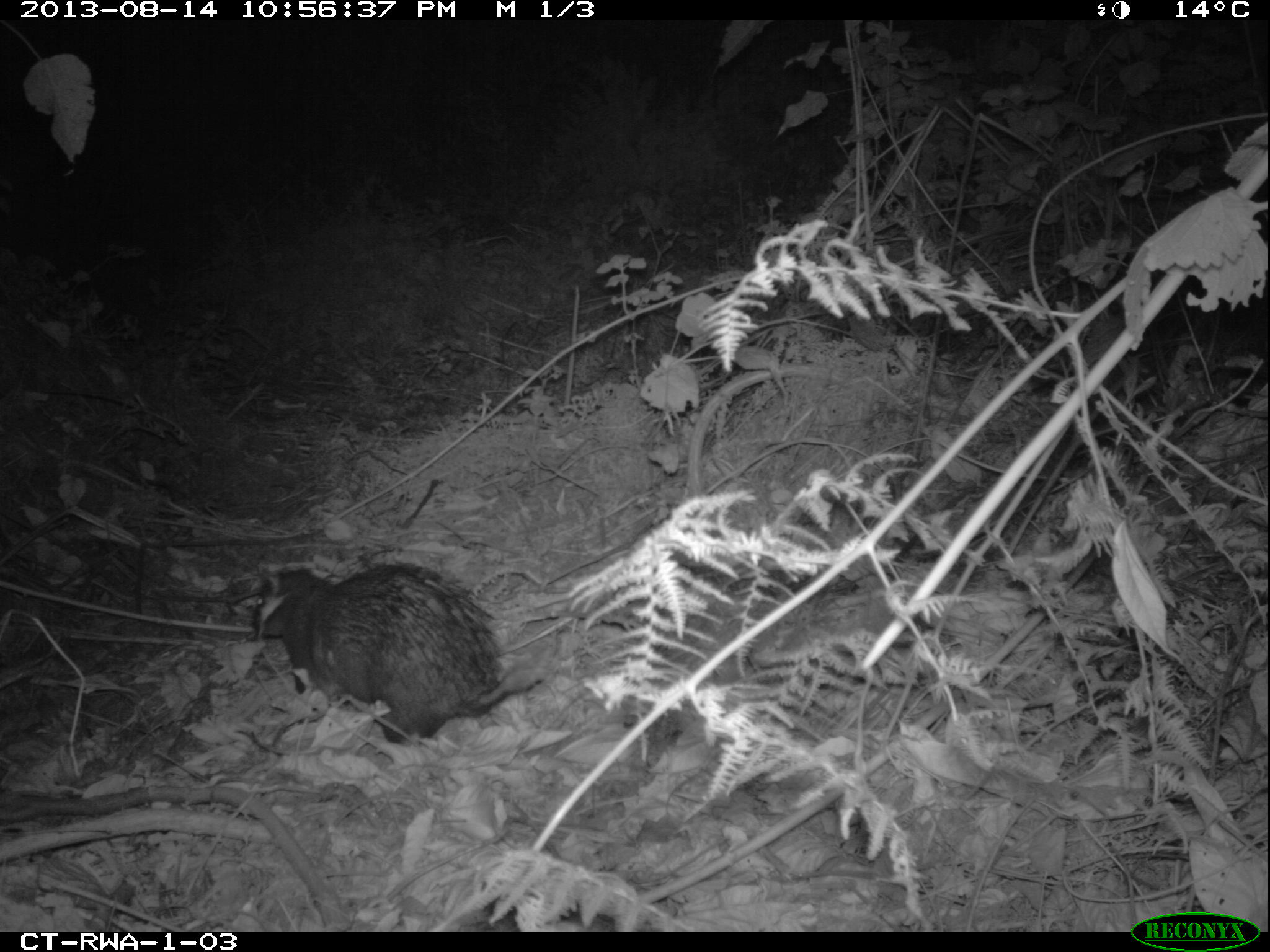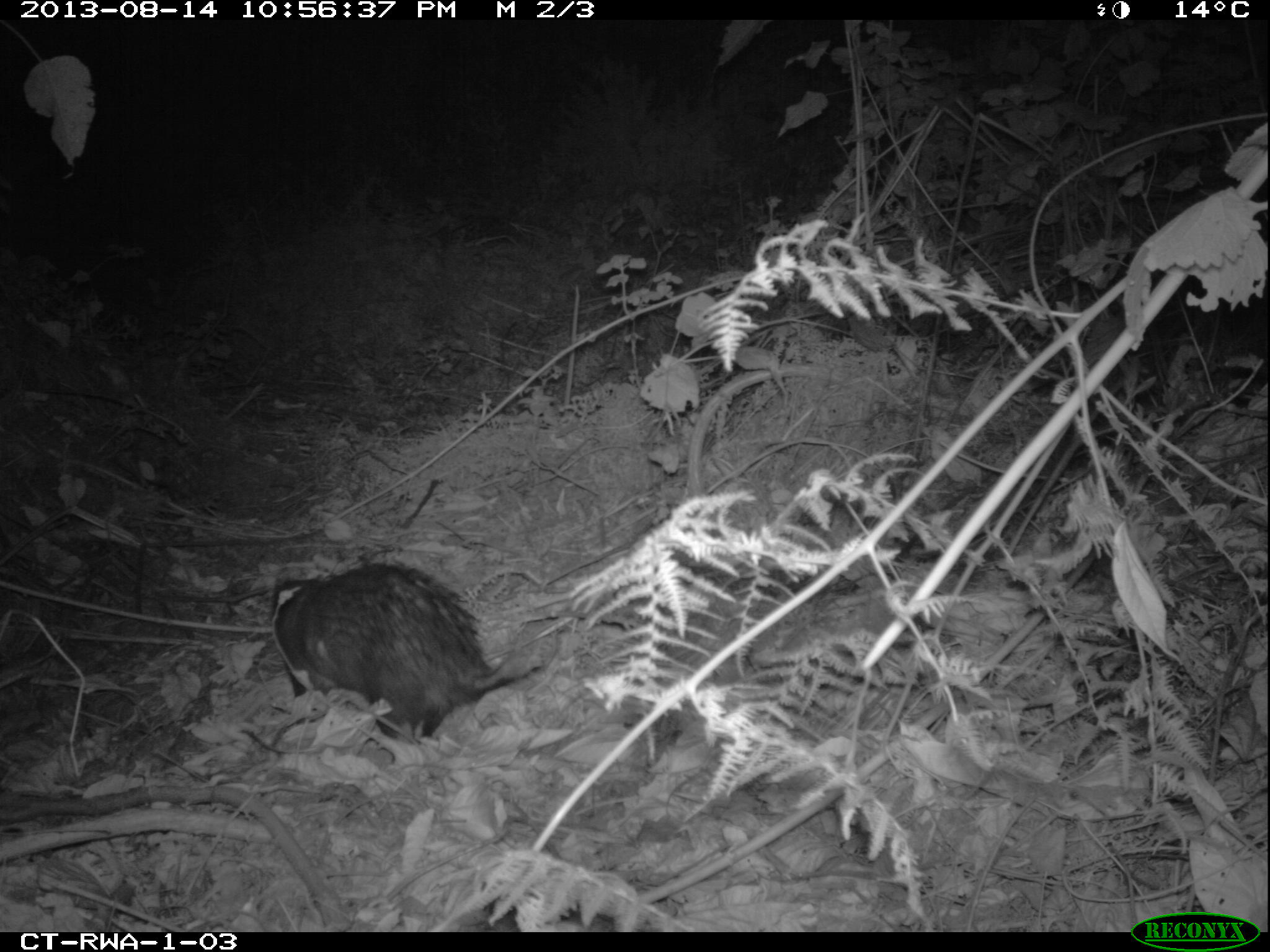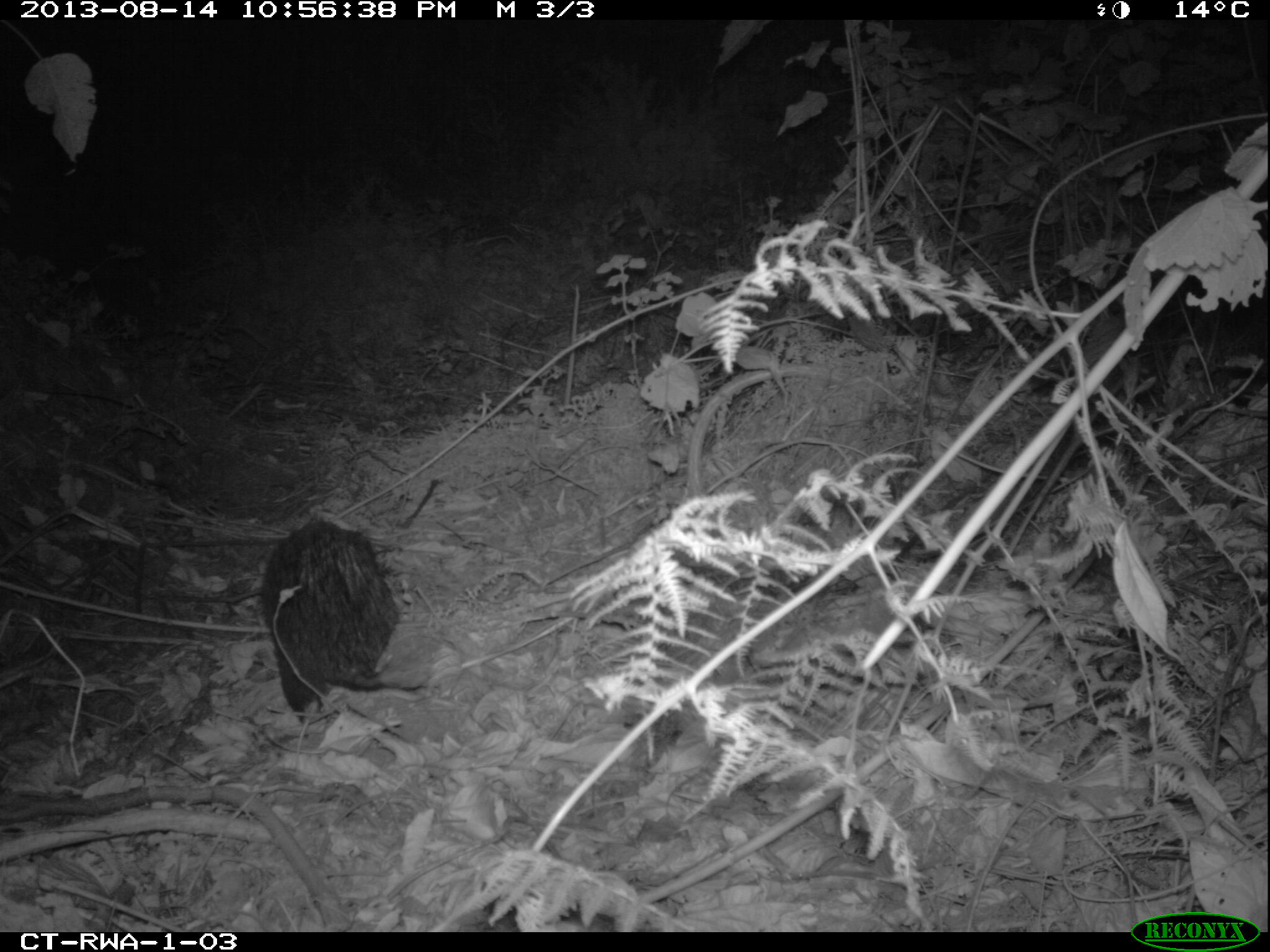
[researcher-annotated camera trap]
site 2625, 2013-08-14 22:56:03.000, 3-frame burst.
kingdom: Animalia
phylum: Chordata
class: Mammalia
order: Rodentia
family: Hystricidae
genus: Atherurus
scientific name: Atherurus africanus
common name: african brush-tailed porcupine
Atherurus africanus (african brush-tailed porcupine), count 1.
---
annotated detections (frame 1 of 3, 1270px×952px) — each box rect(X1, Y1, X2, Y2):
atherurus africanus: rect(247, 560, 560, 745)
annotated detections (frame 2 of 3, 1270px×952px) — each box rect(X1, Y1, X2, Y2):
atherurus africanus: rect(266, 560, 563, 743)